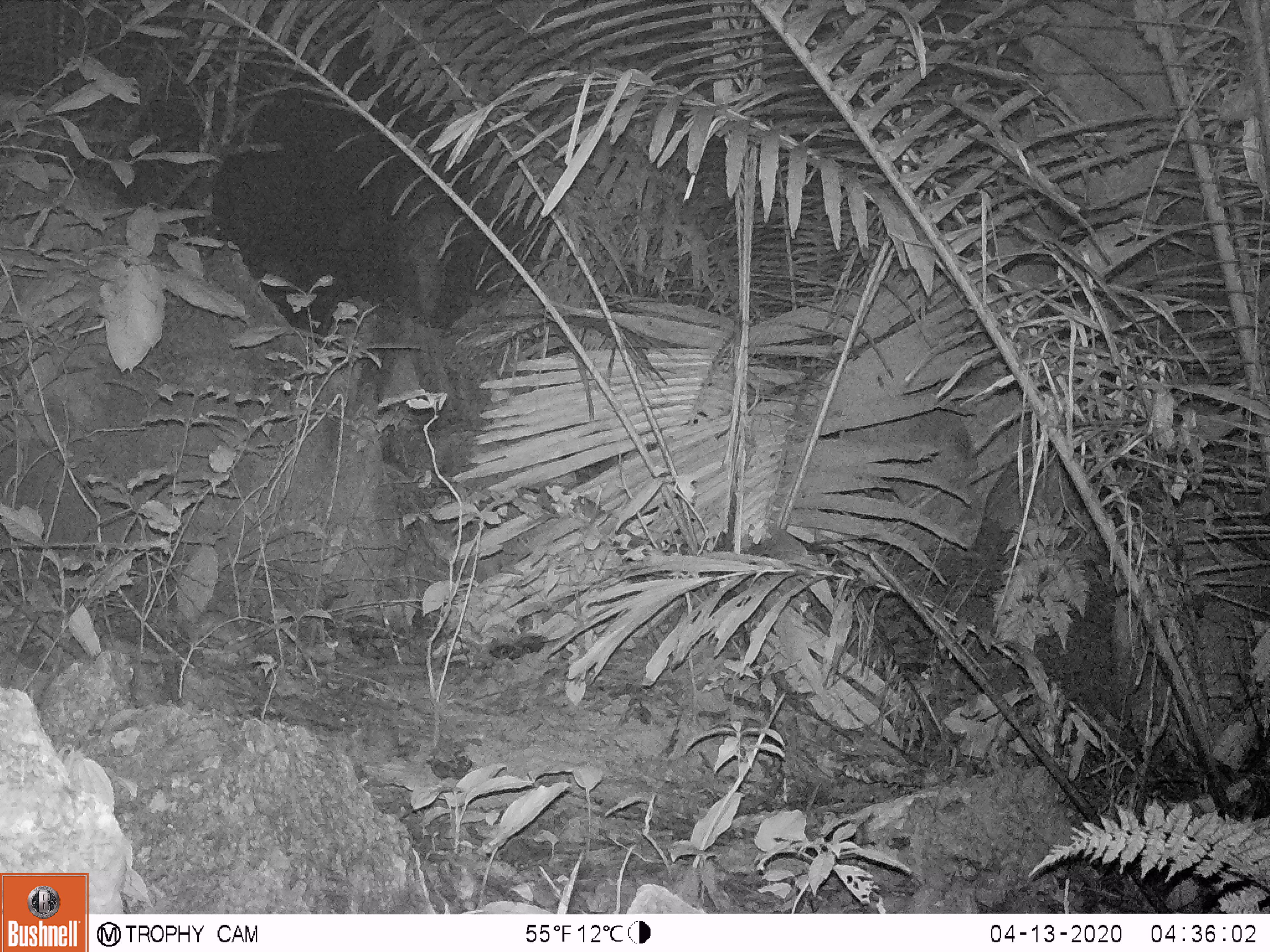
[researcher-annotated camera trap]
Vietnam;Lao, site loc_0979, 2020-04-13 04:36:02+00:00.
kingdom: Animalia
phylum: Chordata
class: Mammalia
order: Rodentia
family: Muridae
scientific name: Muridae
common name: old-world mice and rats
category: unidentified murid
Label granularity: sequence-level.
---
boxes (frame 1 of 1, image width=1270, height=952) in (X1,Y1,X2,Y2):
unidentified murid: (196,608,249,647)